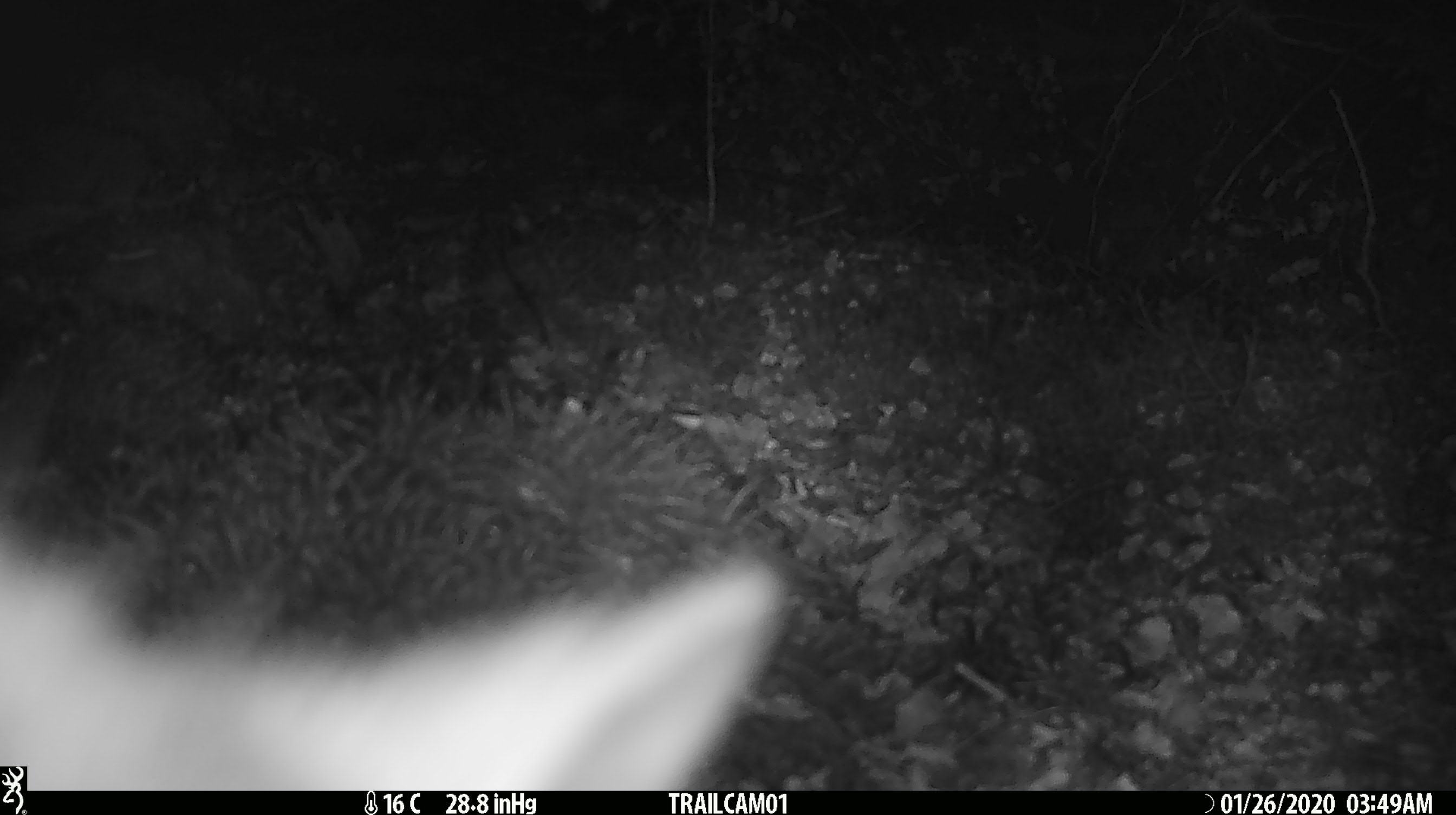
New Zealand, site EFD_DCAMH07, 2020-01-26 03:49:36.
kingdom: Animalia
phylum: Chordata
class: Mammalia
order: Diprotodontia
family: Phalangeridae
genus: Trichosurus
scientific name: Trichosurus vulpecula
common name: common brushtail possum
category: possum